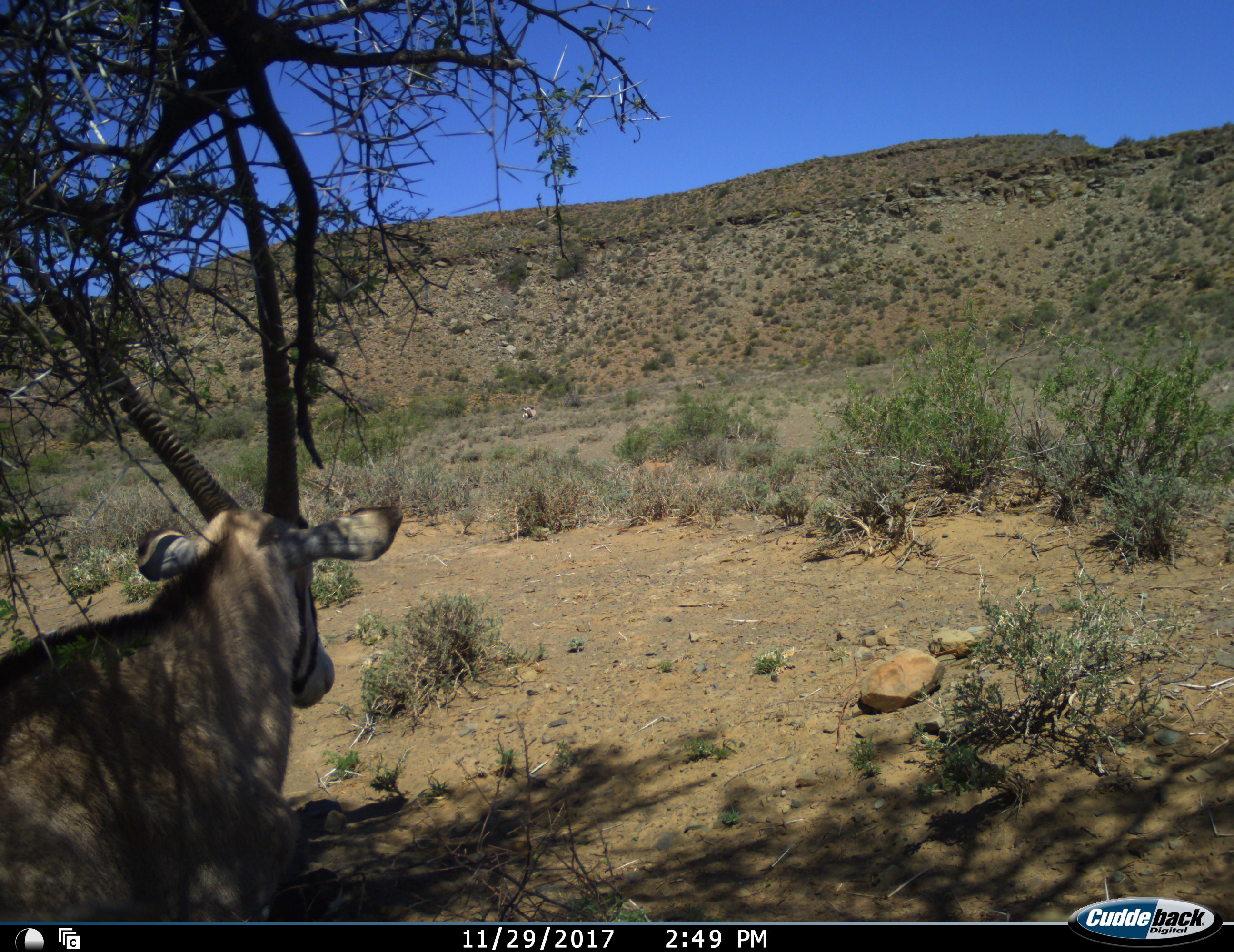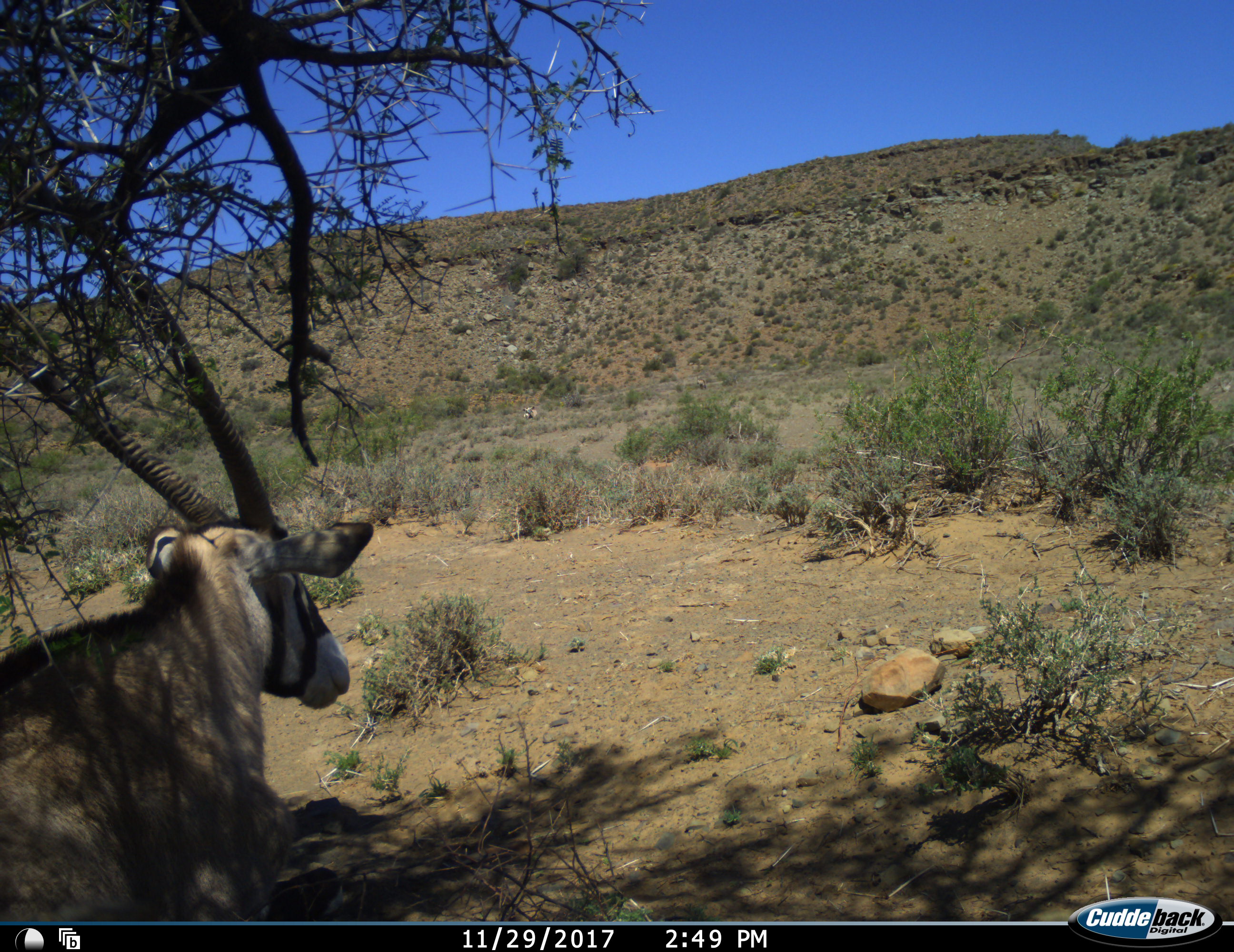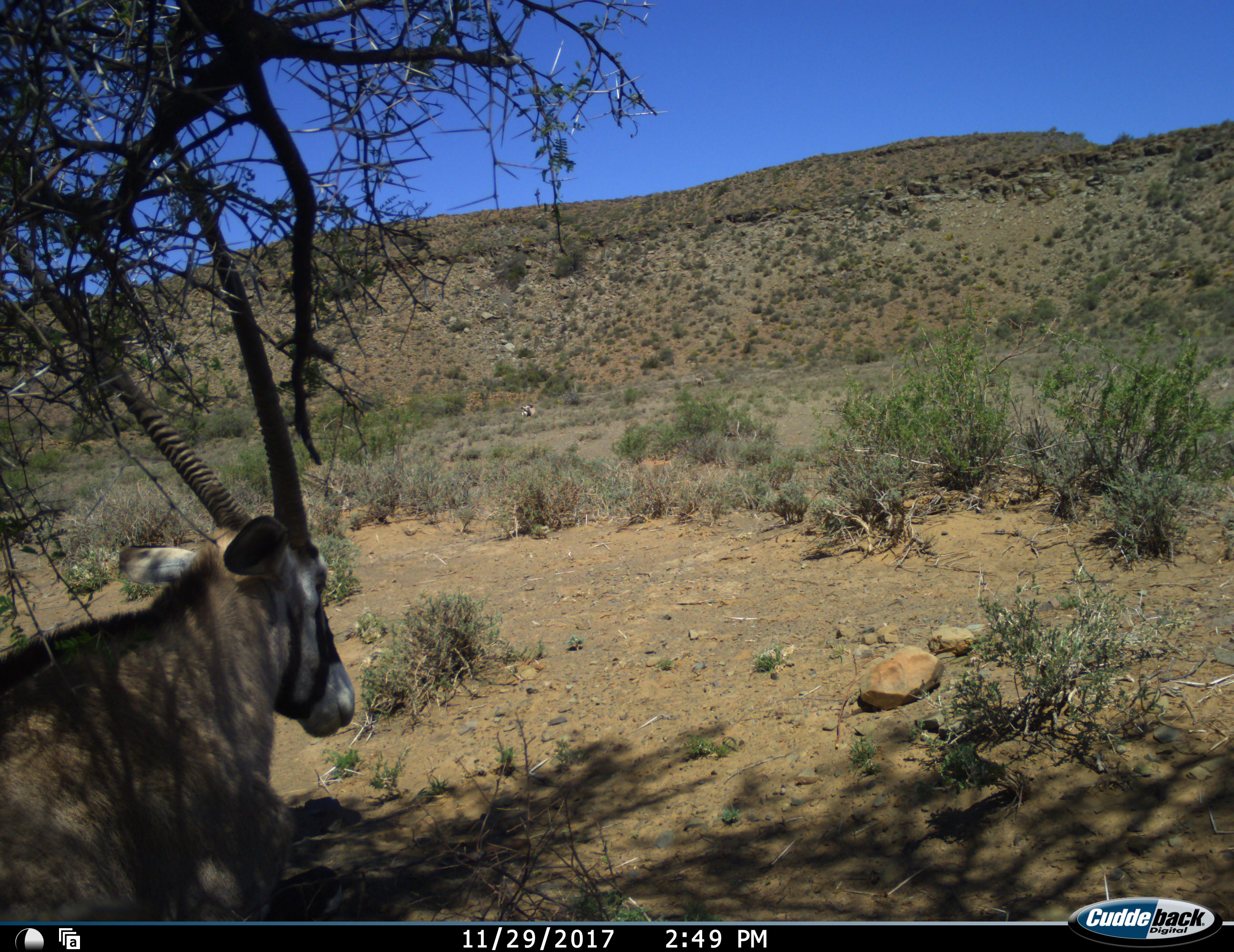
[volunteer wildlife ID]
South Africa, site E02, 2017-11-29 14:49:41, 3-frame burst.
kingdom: Animalia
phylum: Chordata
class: Mammalia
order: Artiodactyla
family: Bovidae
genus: Oryx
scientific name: Oryx gazella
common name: gemsbok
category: gemsbokoryx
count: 1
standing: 50%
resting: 60%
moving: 20%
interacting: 0%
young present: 0%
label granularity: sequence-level